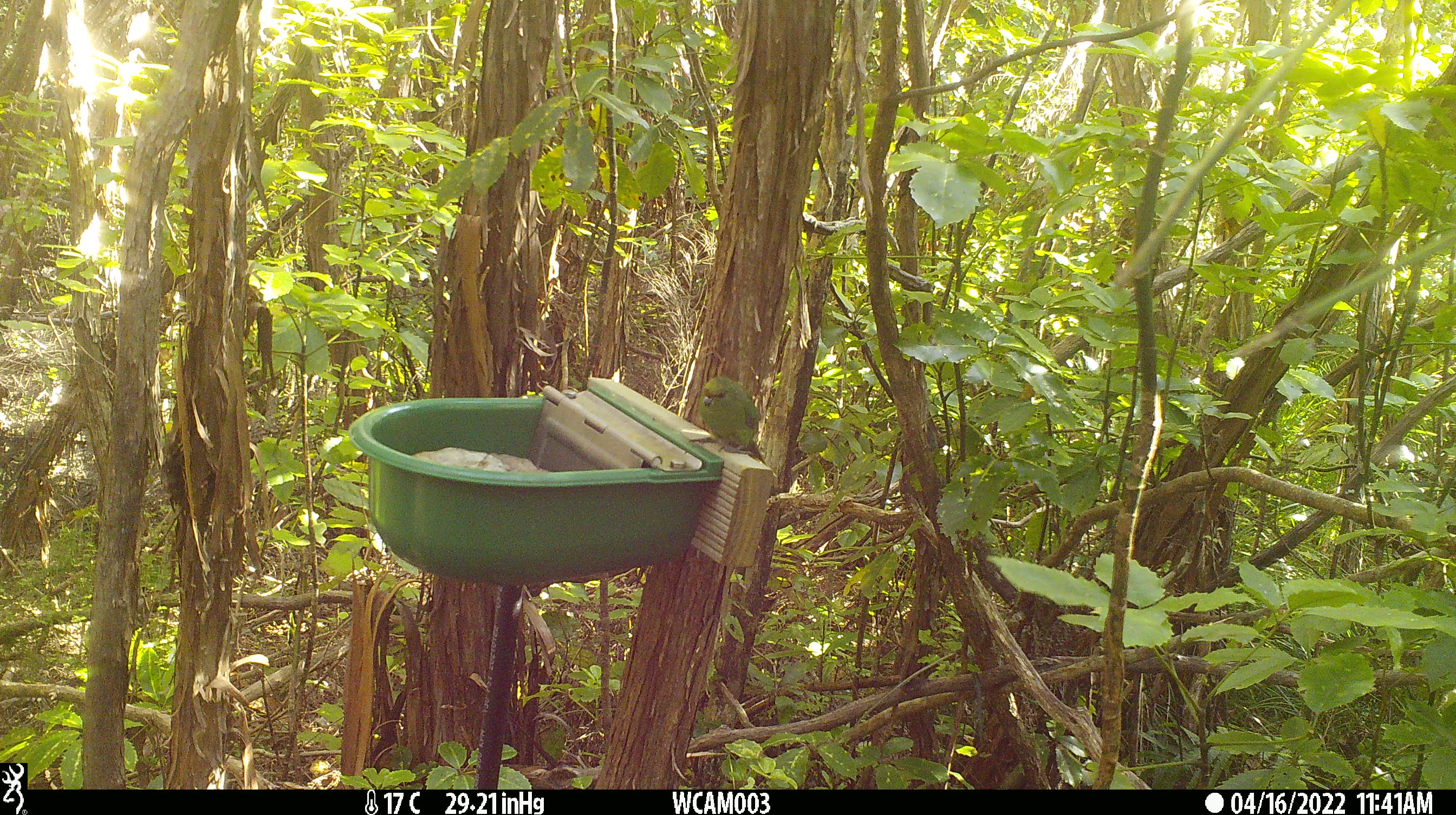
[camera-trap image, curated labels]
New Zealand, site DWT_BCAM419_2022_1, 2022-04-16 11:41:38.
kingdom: Animalia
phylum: Chordata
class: Aves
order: Psittaciformes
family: Psittaculidae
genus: Cyanoramphus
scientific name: Cyanoramphus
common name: parakeet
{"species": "parakeet (Cyanoramphus)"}